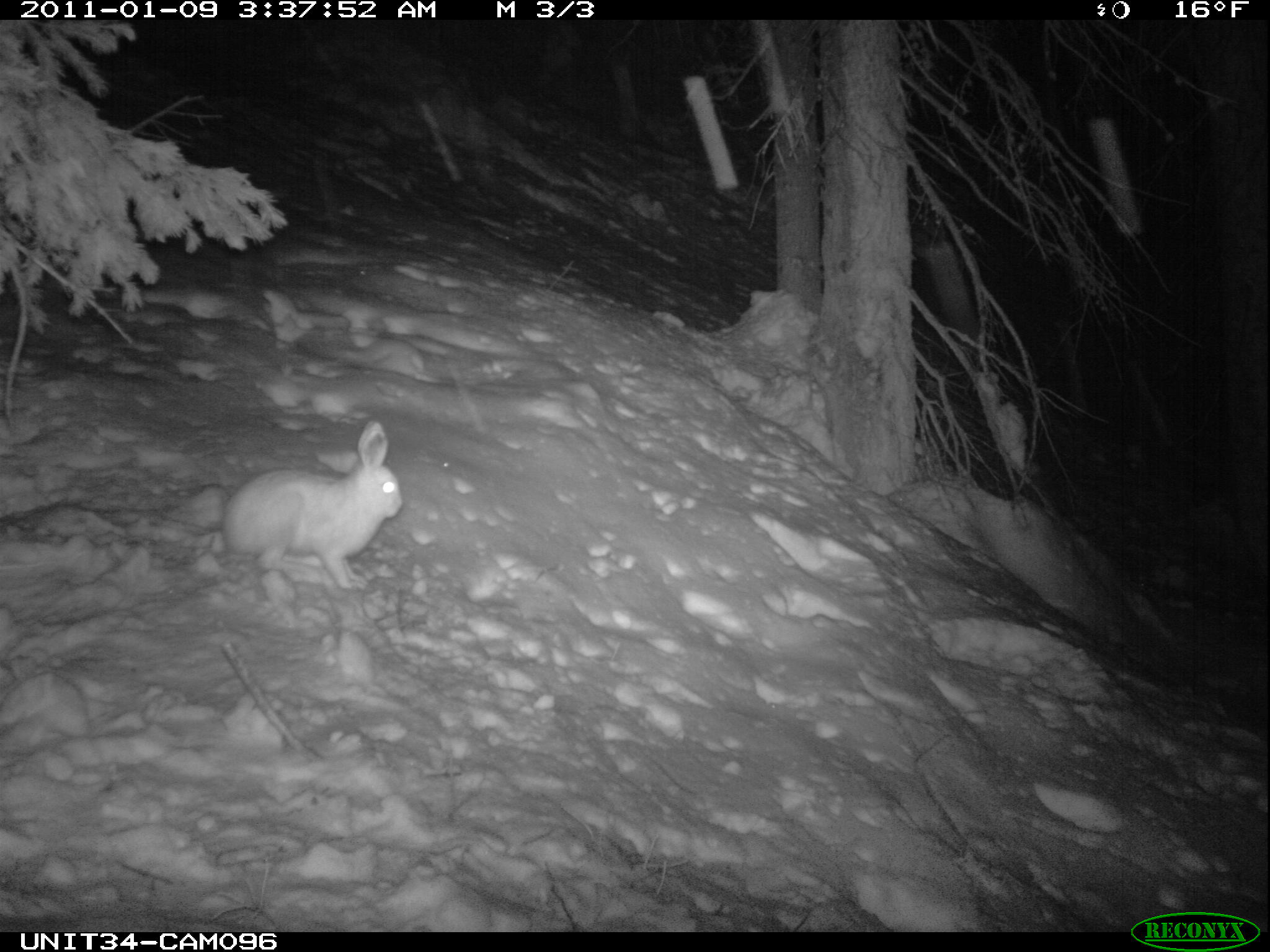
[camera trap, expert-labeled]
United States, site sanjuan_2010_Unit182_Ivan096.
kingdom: Animalia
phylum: Chordata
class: Mammalia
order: Lagomorpha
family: Leporidae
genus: Lepus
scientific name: Lepus americanus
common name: snowshoe hare